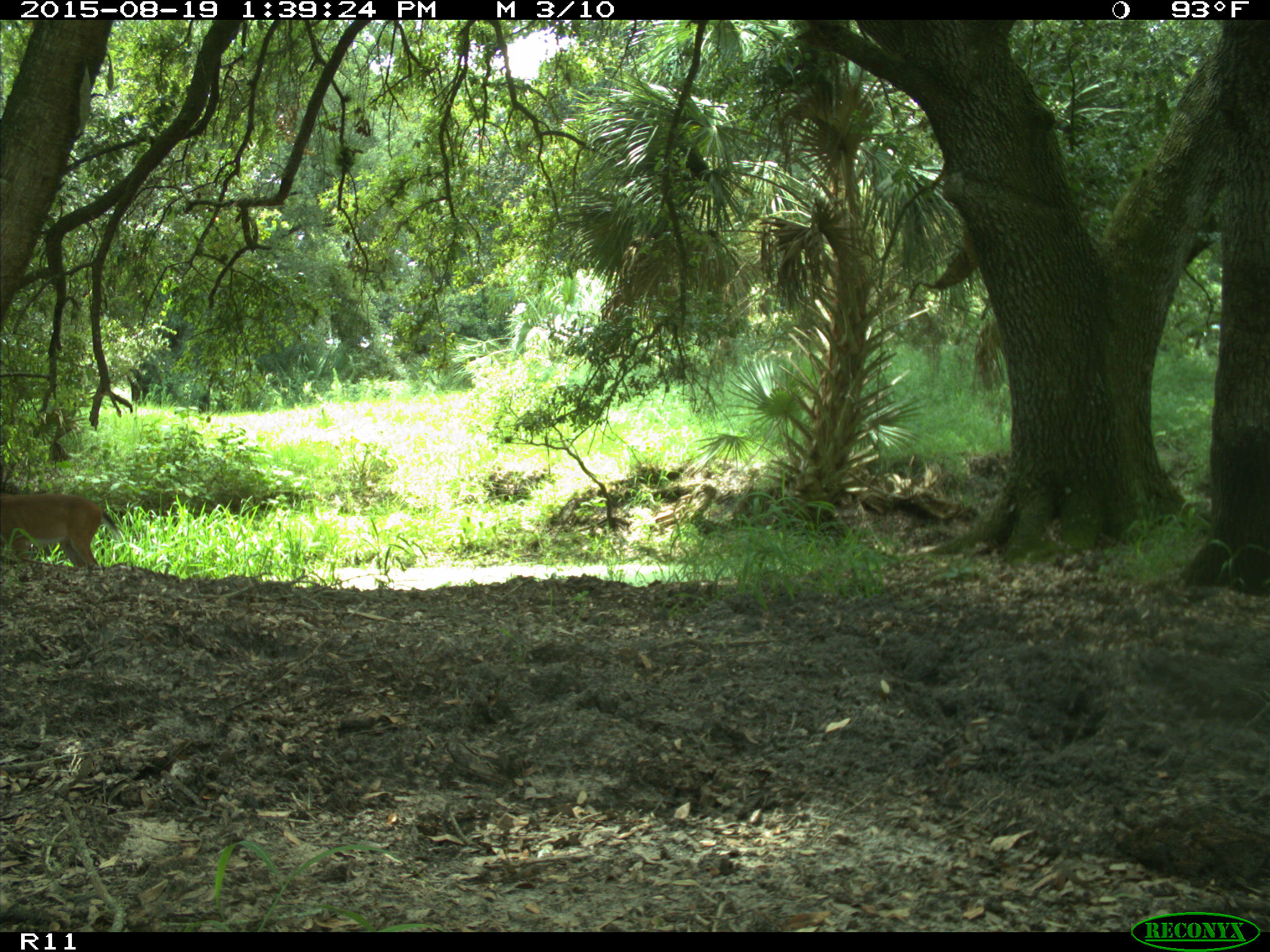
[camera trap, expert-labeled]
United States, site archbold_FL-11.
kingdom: Animalia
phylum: Chordata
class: Mammalia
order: Artiodactyla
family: Cervidae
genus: Odocoileus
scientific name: Odocoileus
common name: deer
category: unidentified deer